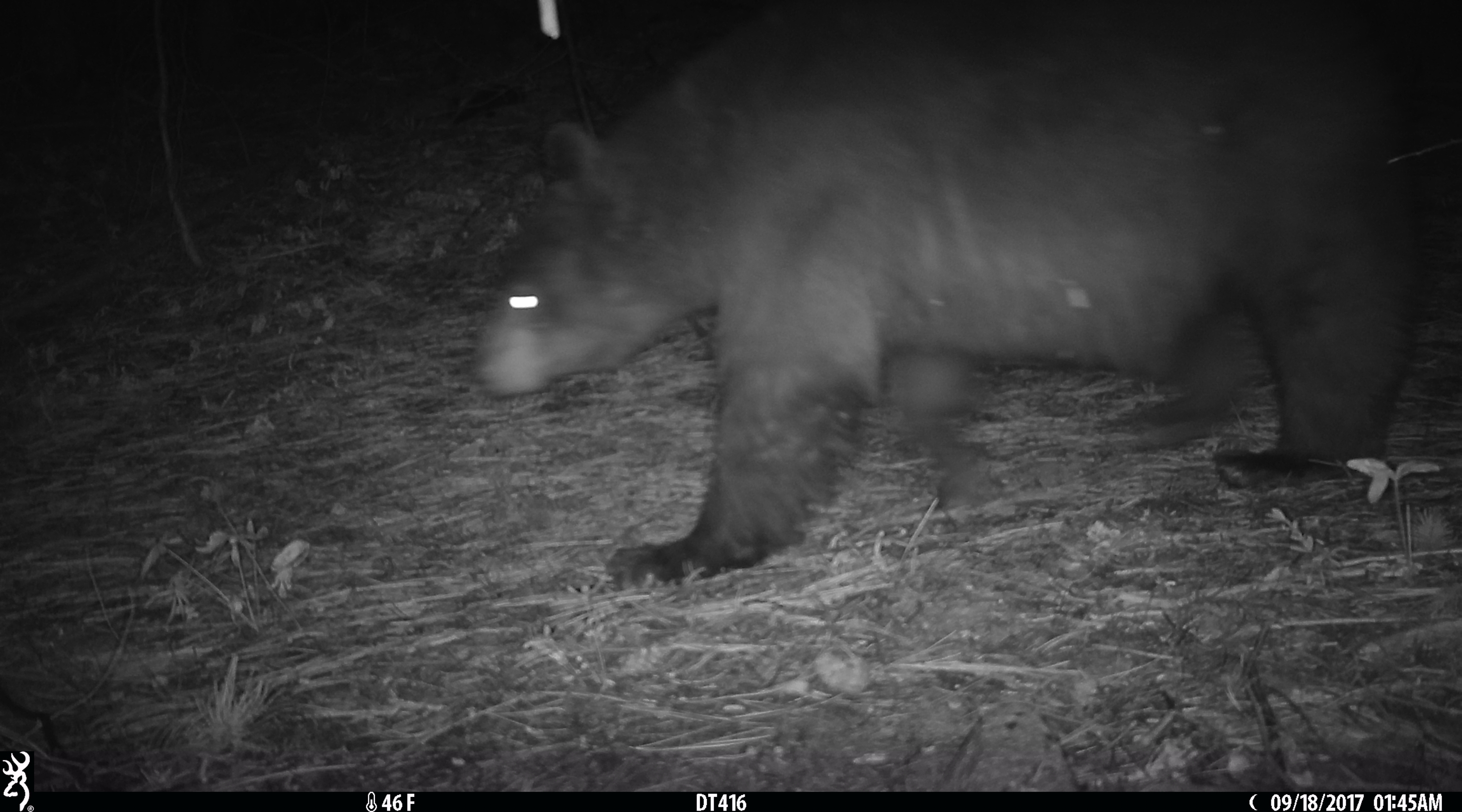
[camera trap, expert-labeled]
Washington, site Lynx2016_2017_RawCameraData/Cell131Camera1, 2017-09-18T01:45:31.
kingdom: Animalia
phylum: Chordata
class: Mammalia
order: Carnivora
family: Ursidae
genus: Ursus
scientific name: Ursus americanus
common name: american black bear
Ursus americanus (american black bear). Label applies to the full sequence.